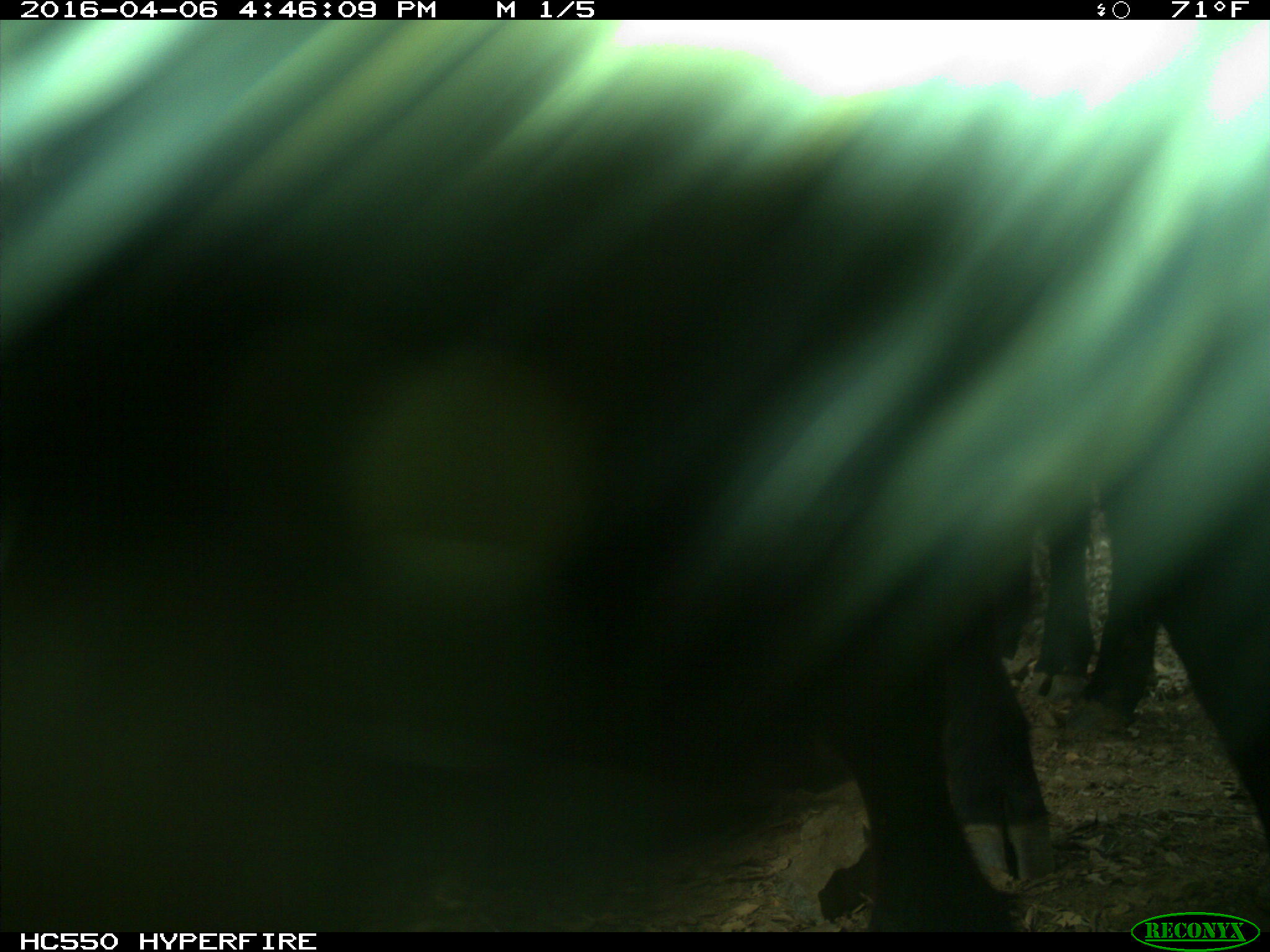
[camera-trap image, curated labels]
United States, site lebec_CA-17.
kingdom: Animalia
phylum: Chordata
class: Mammalia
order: Artiodactyla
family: Bovidae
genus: Bos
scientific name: Bos taurus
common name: domestic cow